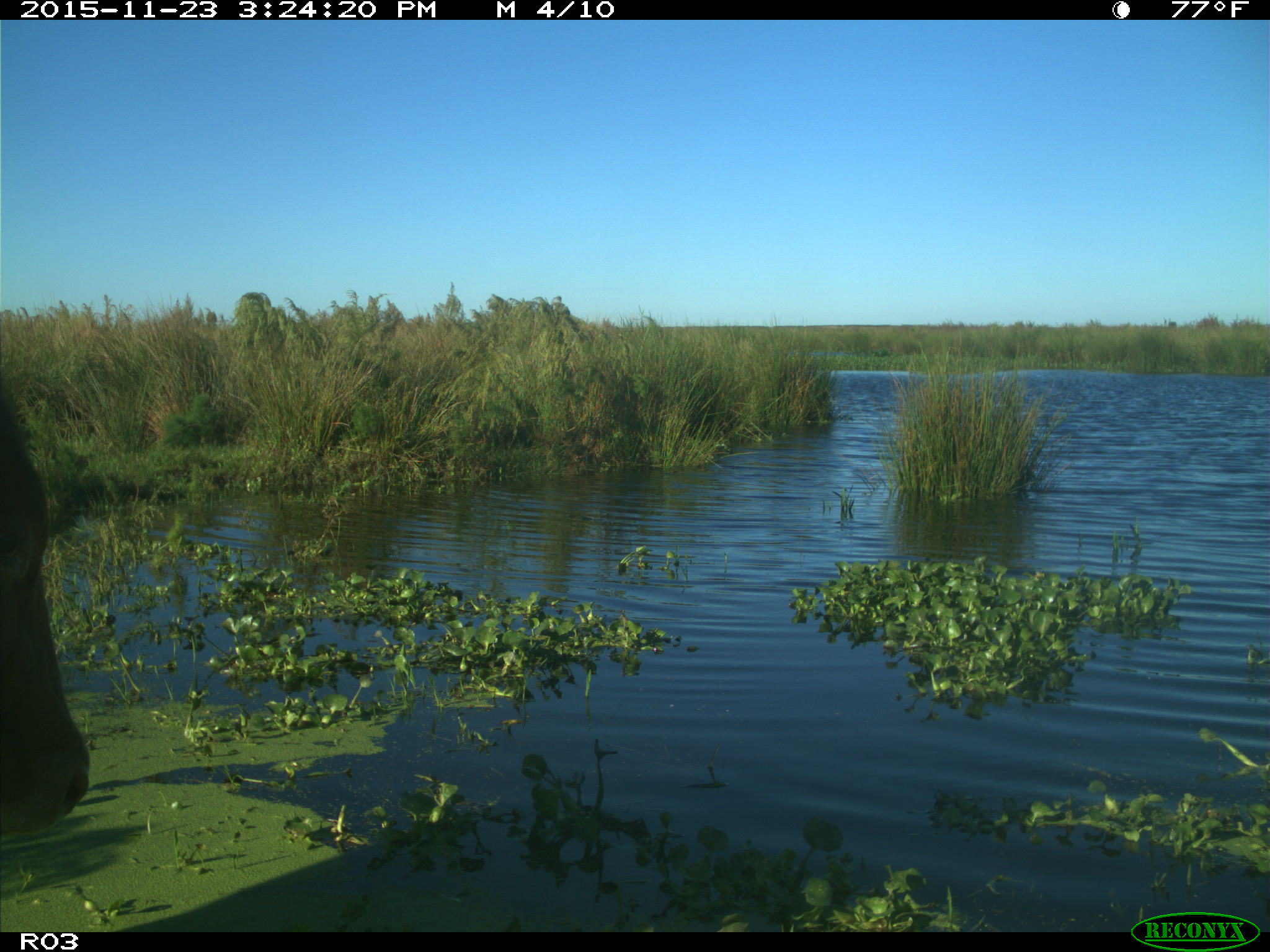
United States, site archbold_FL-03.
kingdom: Animalia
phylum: Chordata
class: Mammalia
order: Artiodactyla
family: Bovidae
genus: Bos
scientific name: Bos taurus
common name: domestic cow